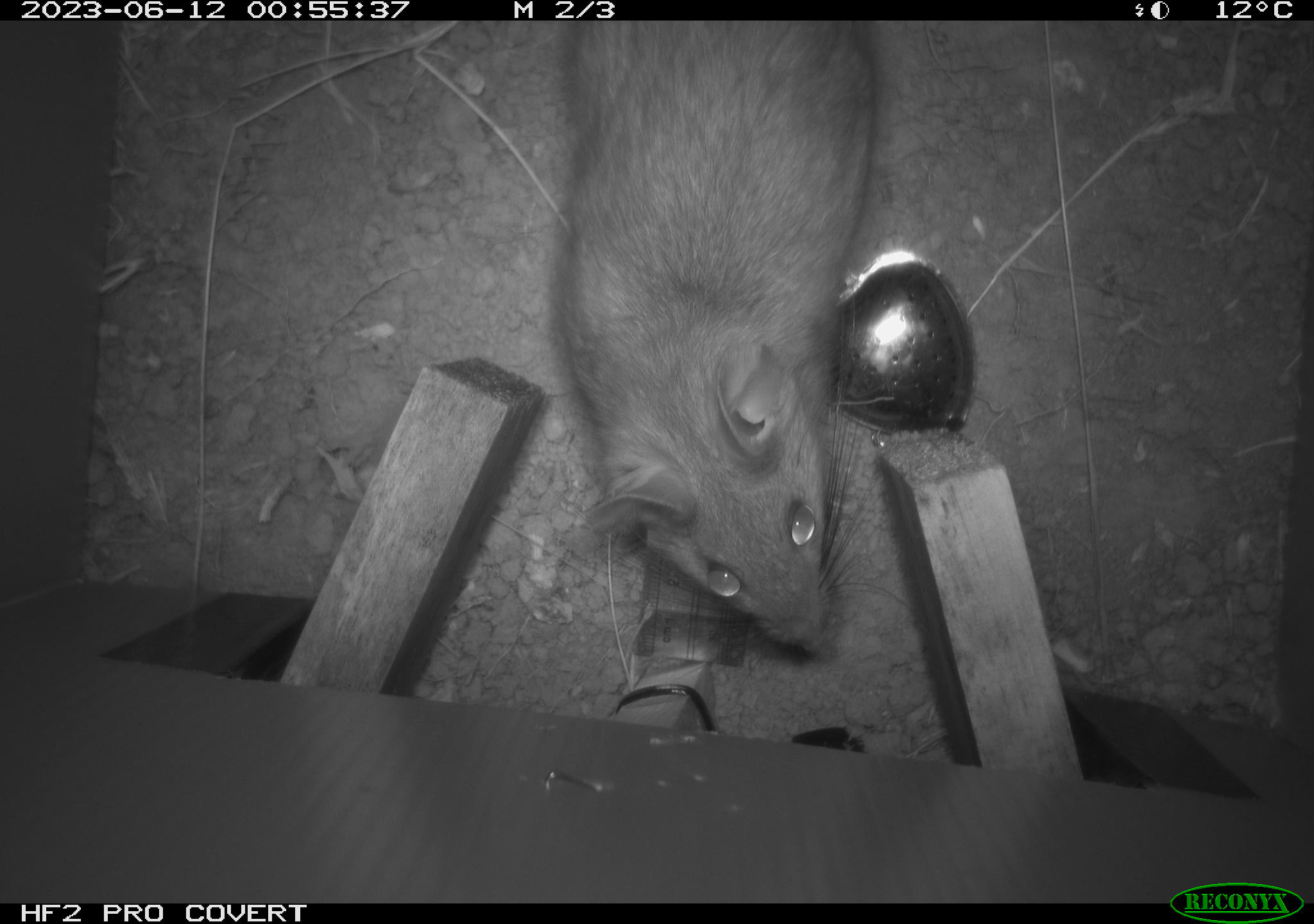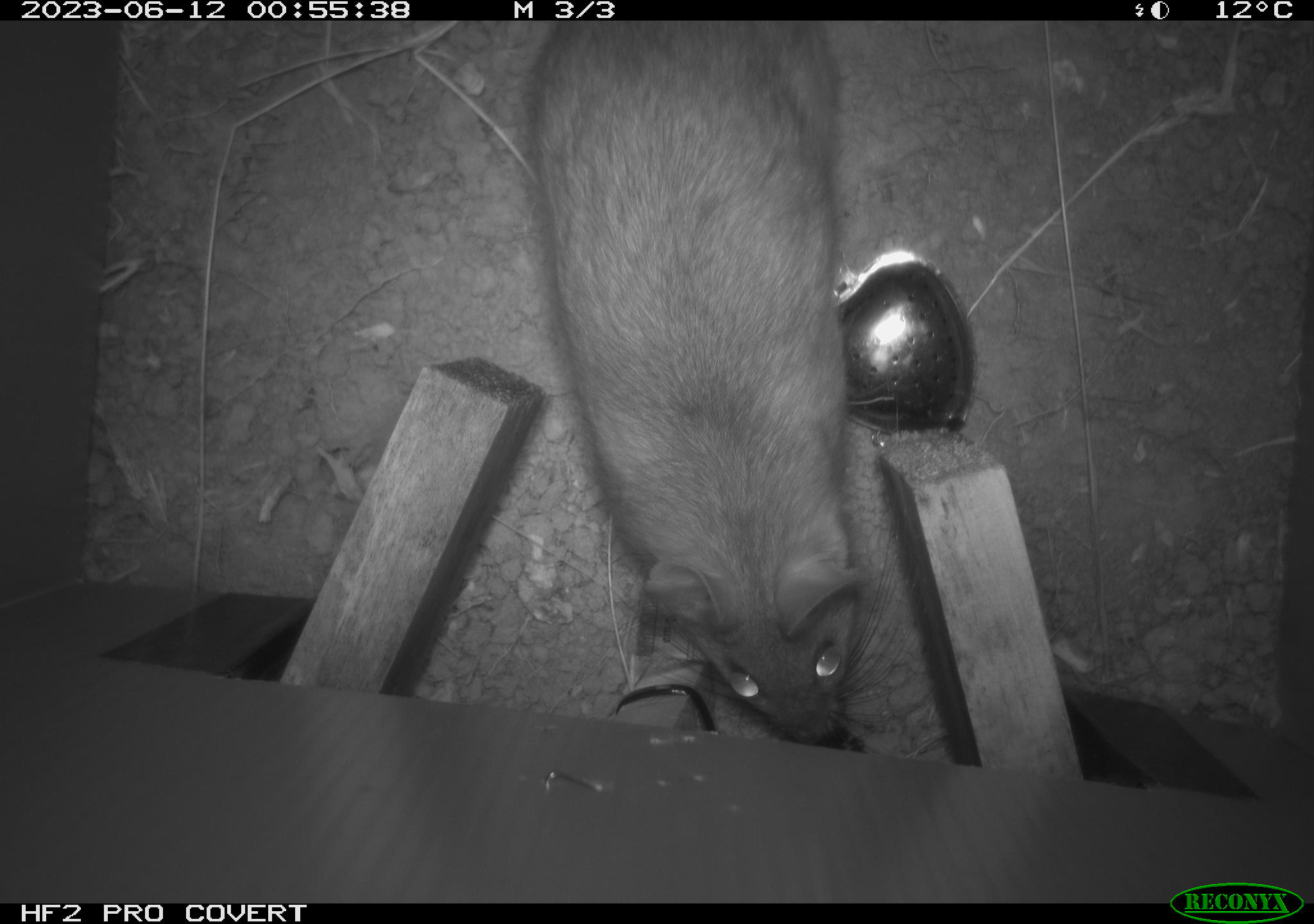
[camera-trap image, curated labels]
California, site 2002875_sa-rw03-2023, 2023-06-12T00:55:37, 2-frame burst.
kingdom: Animalia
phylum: Chordata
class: Mammalia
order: Rodentia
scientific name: Rodentia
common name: mouse species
Mouse species (Rodentia).